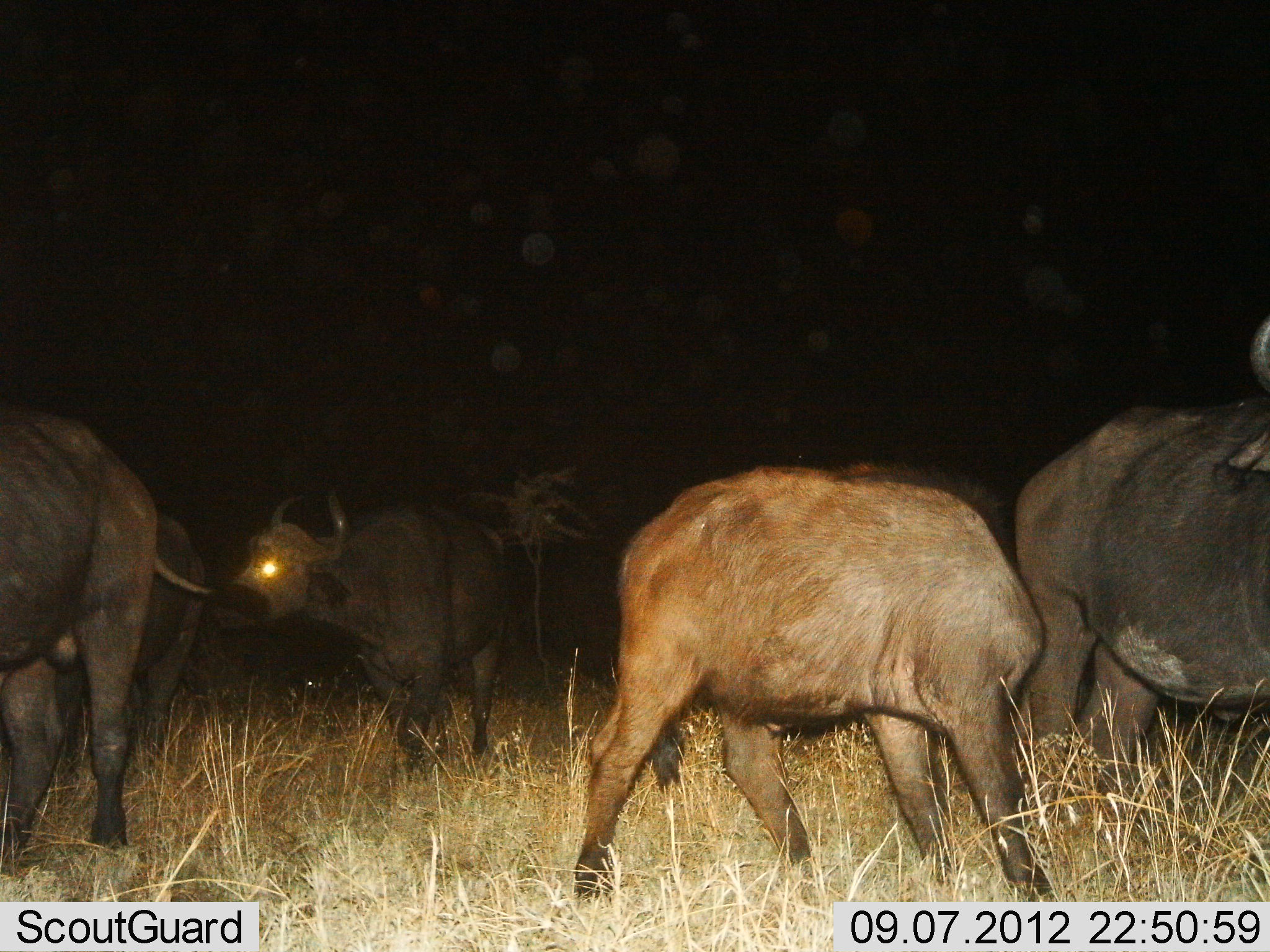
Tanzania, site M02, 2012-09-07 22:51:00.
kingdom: Animalia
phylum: Chordata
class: Mammalia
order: Artiodactyla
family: Bovidae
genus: Syncerus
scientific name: Syncerus caffer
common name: cape buffalo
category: buffalo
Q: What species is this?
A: Buffalo (cape buffalo) (Syncerus caffer).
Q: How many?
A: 5.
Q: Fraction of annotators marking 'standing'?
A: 80%.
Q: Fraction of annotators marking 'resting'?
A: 0%.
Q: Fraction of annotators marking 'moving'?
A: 40%.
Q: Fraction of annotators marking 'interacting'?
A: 10%.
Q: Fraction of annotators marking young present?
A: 50%.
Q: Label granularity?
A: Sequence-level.